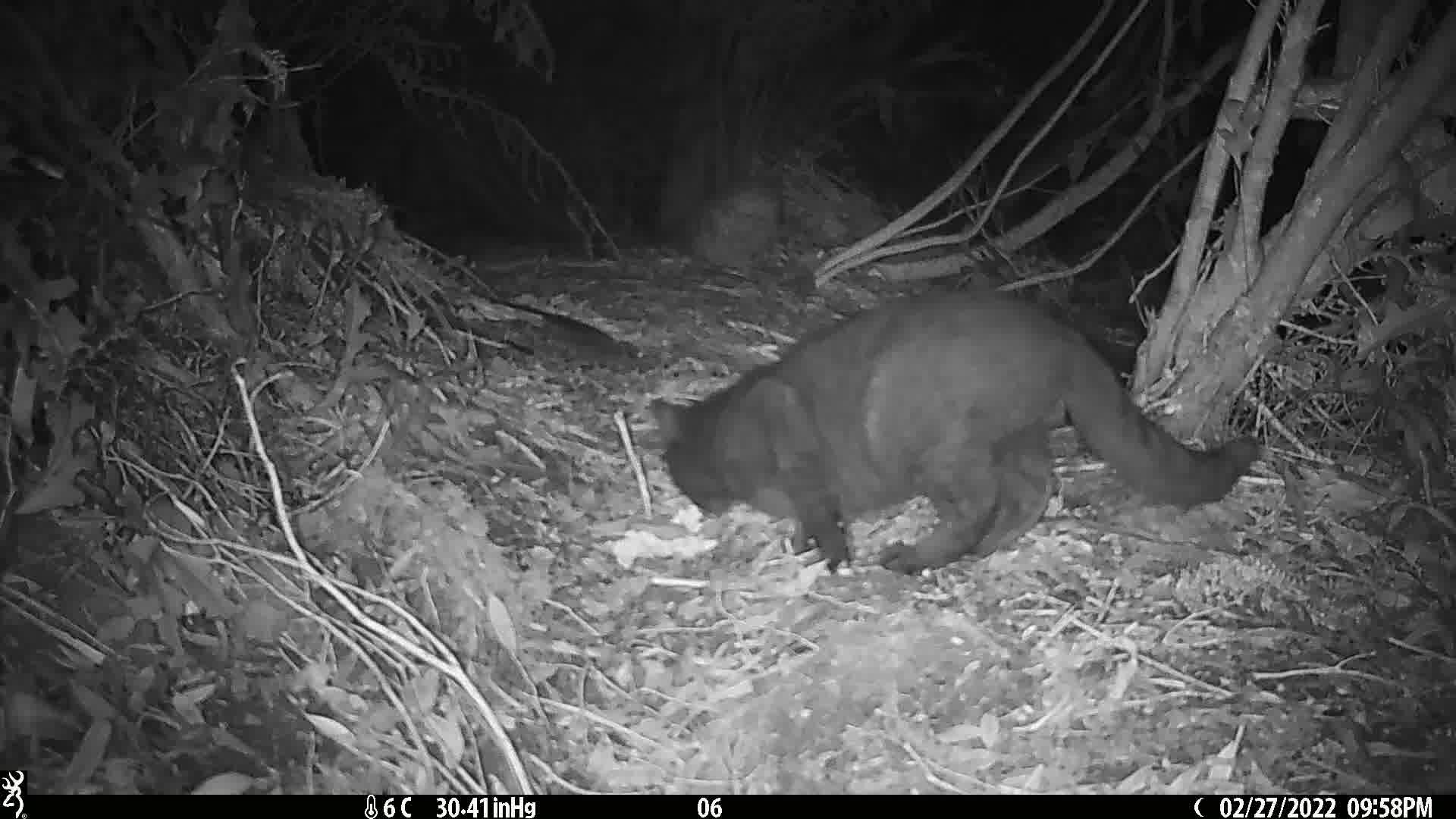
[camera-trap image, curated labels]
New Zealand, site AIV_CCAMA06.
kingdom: Animalia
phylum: Chordata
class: Mammalia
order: Carnivora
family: Felidae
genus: Felis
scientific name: Felis catus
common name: domestic cat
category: cat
Cat (domestic cat) (Felis catus).